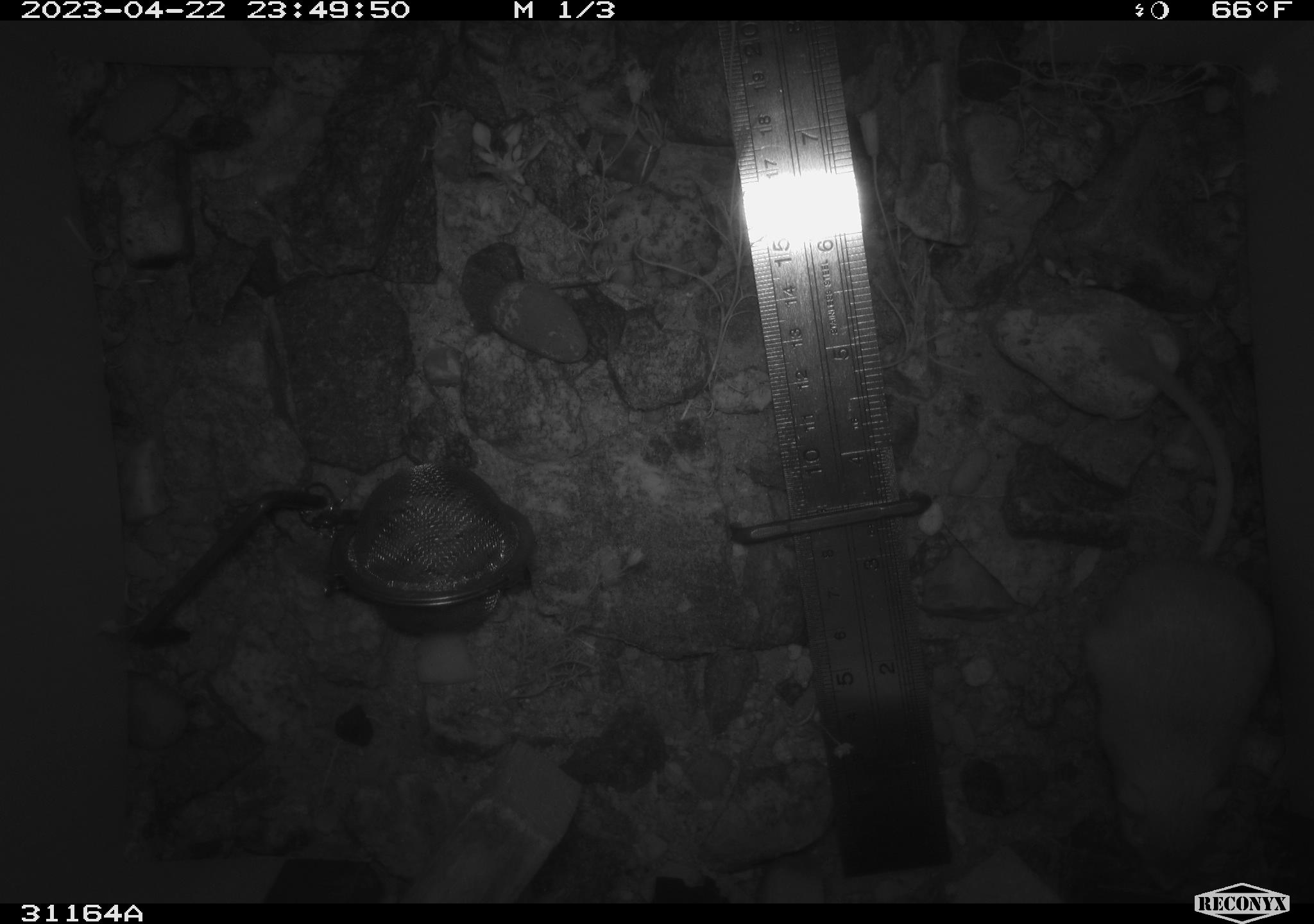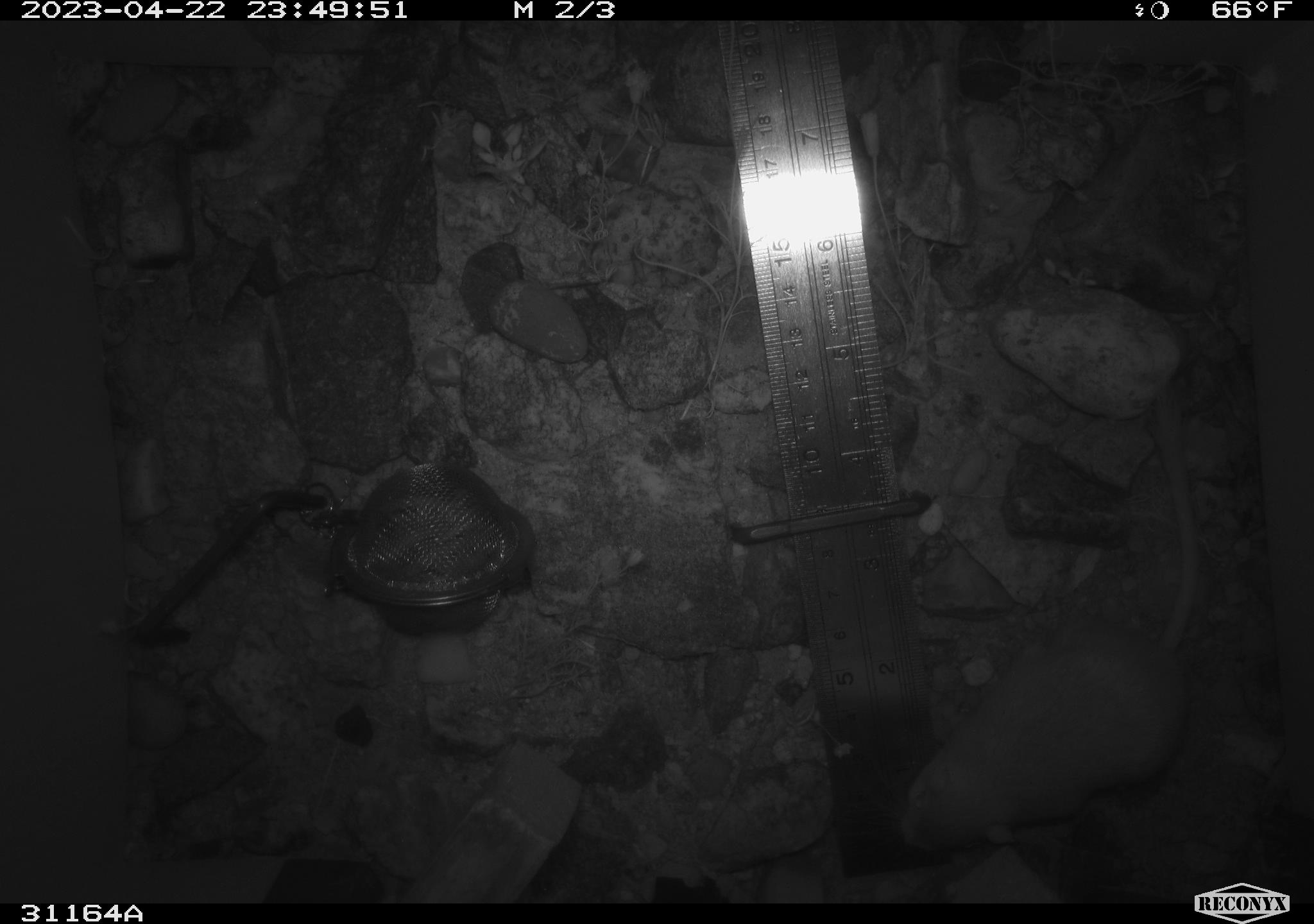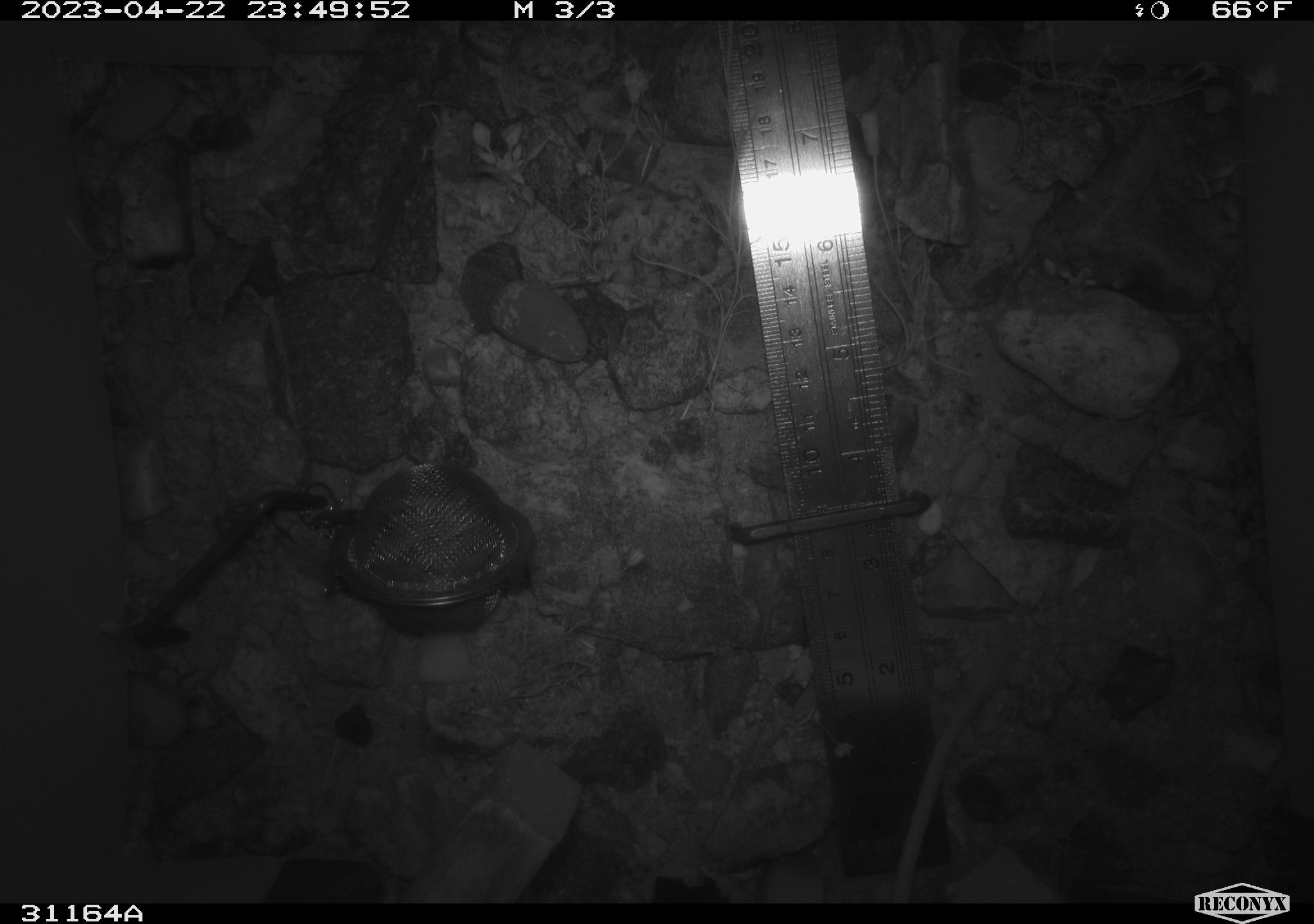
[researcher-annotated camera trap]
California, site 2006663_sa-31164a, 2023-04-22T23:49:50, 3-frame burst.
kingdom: Animalia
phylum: Chordata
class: Mammalia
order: Rodentia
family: Heteromyidae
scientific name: Heteromyidae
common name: kangaroo rats and pocket mice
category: heteromyidae family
Heteromyidae family (kangaroo rats and pocket mice) (Heteromyidae).